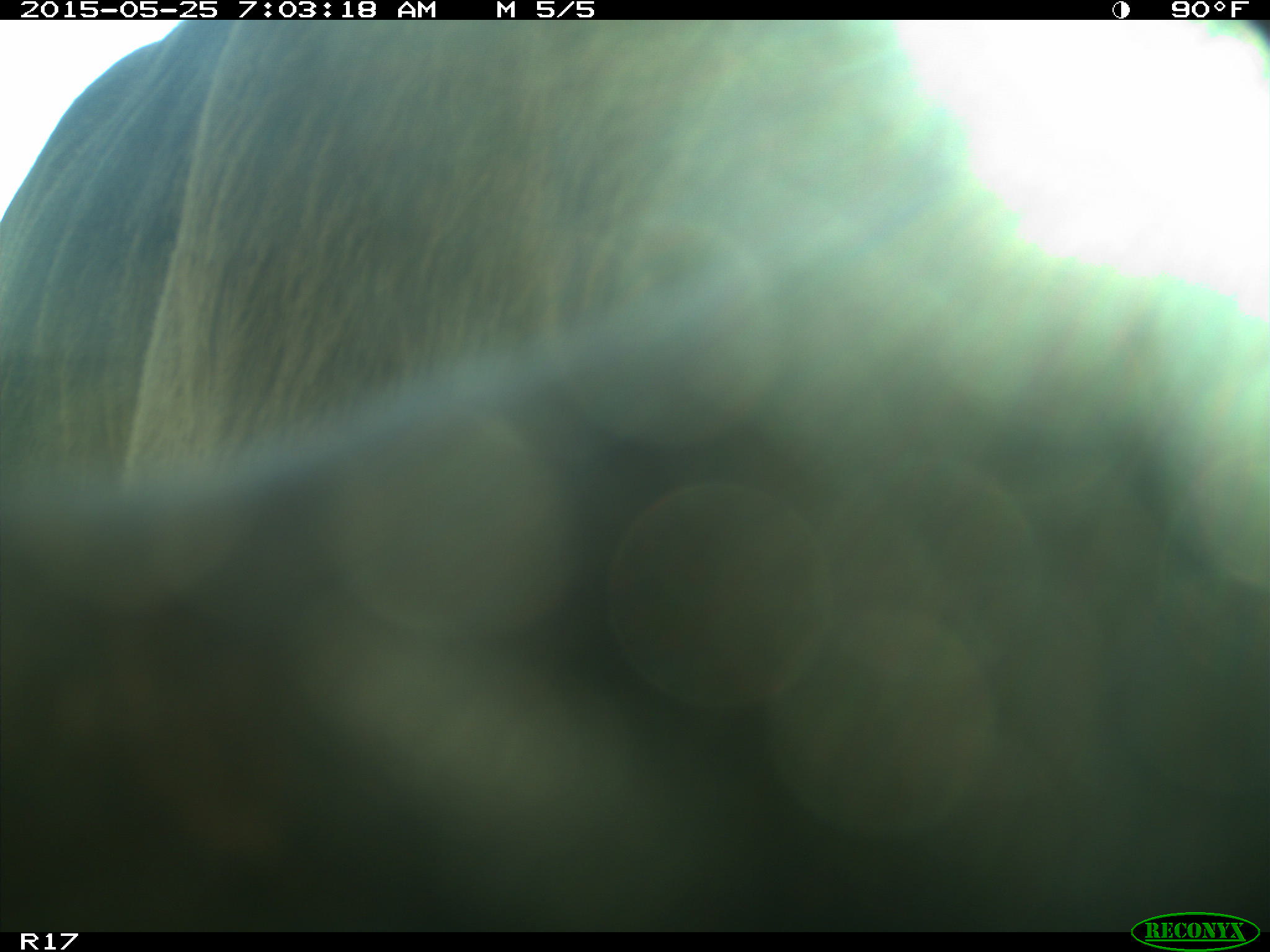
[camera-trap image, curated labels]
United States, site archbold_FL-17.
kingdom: Animalia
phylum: Chordata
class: Mammalia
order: Artiodactyla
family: Bovidae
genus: Bos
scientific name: Bos taurus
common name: domestic cow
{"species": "Bos taurus (domestic cow)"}